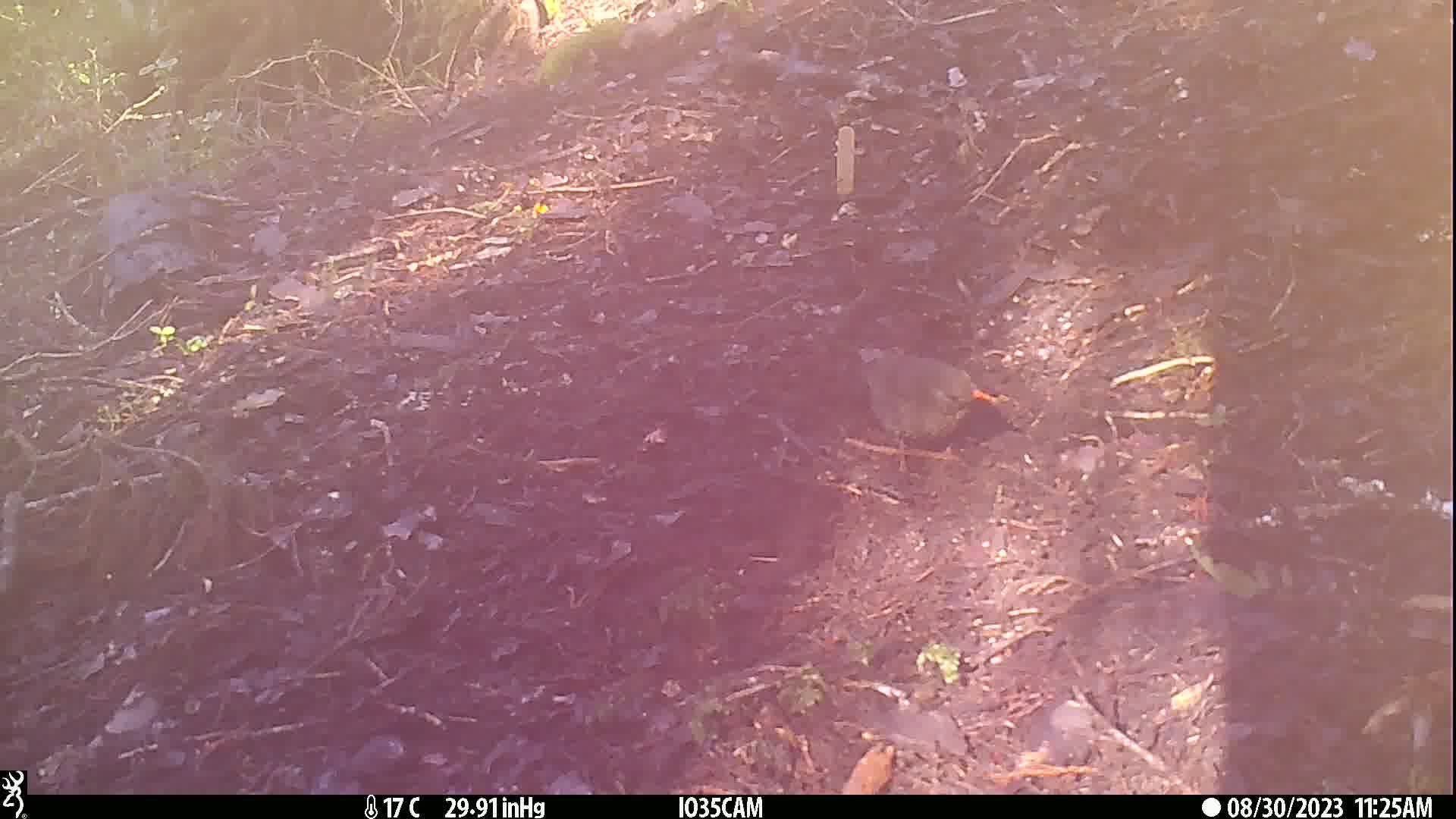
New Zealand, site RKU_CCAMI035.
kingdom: Animalia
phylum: Chordata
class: Aves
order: Passeriformes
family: Turdidae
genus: Turdus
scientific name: Turdus merula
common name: eurasian blackbird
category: blackbird